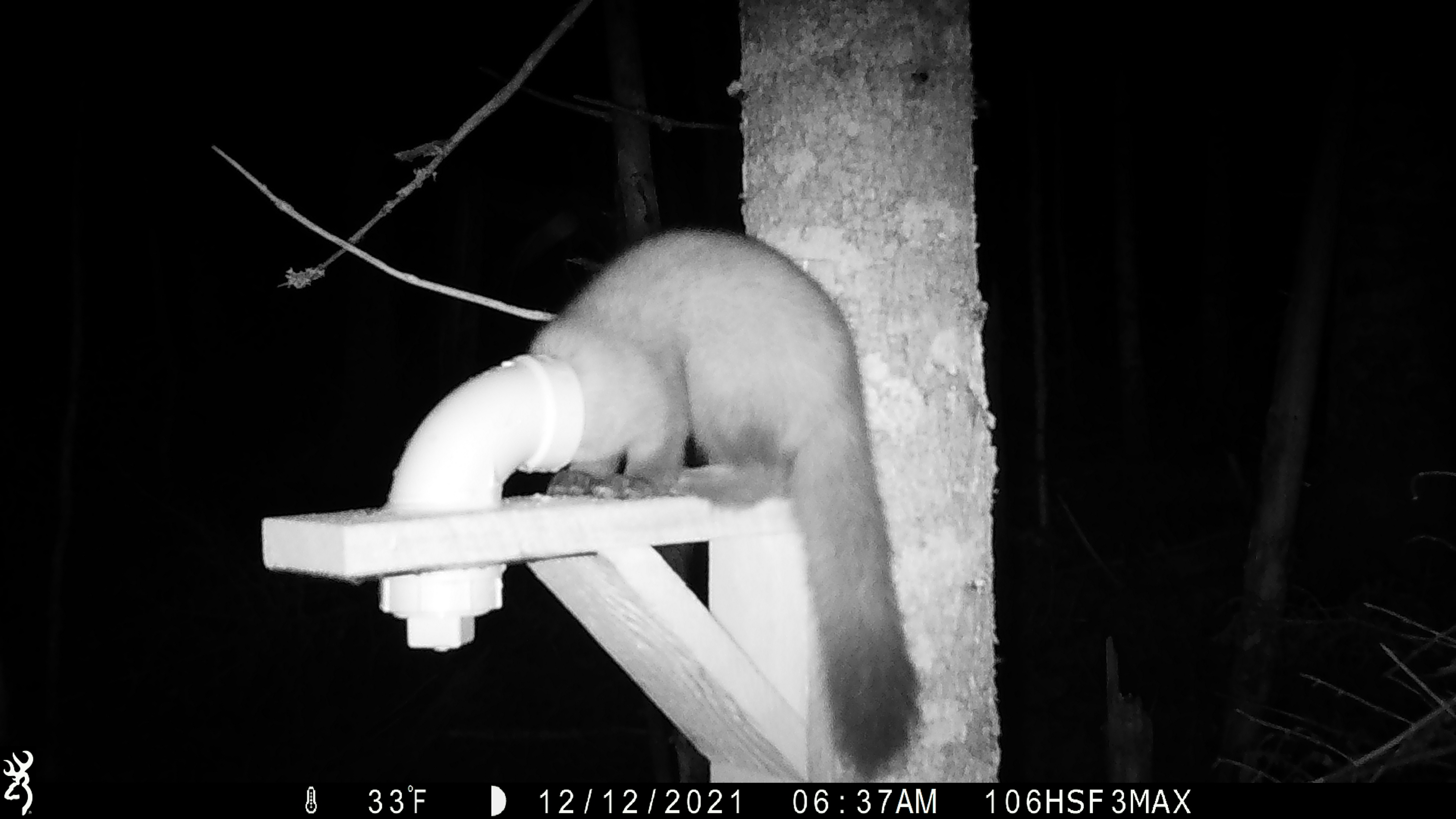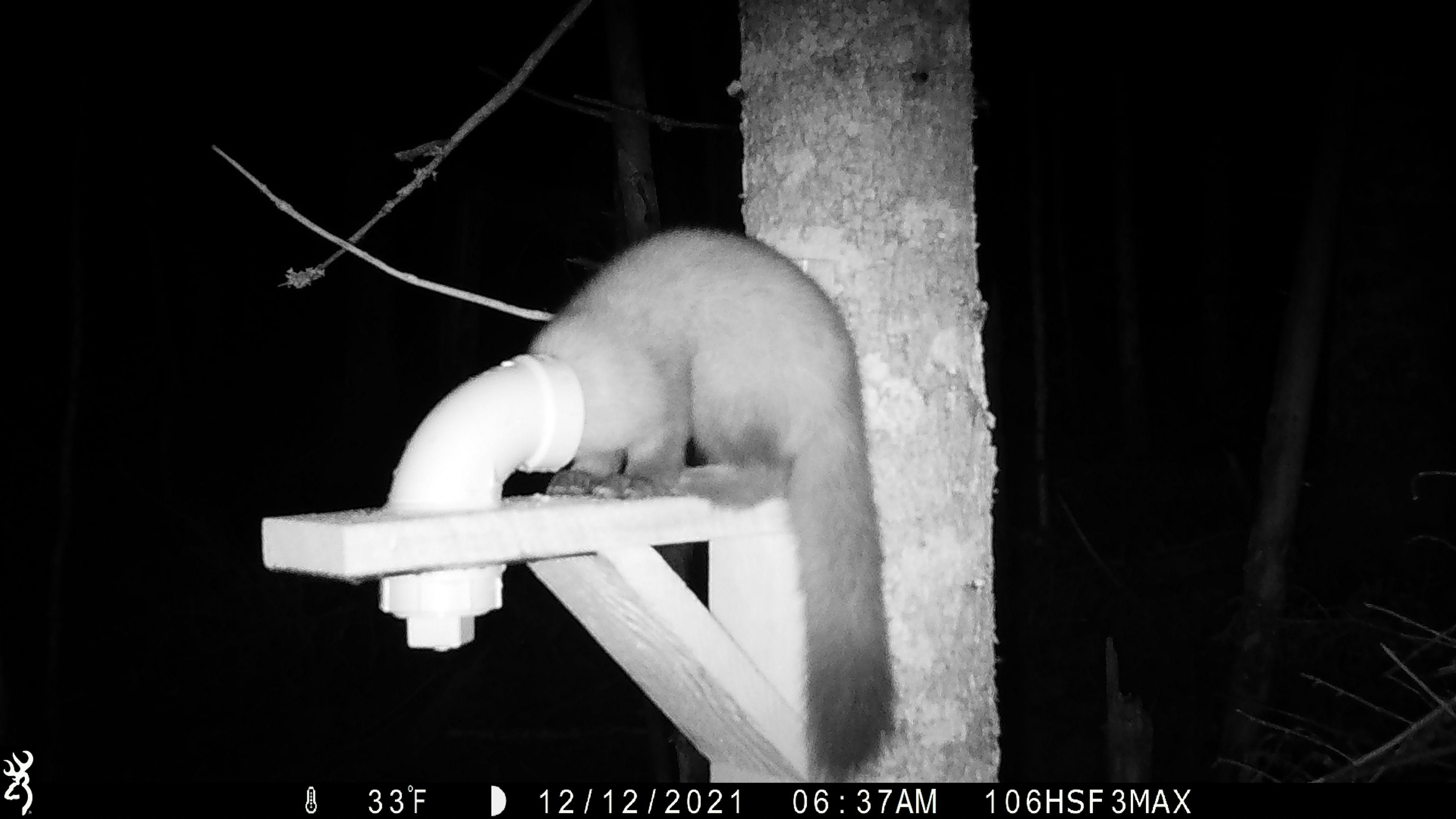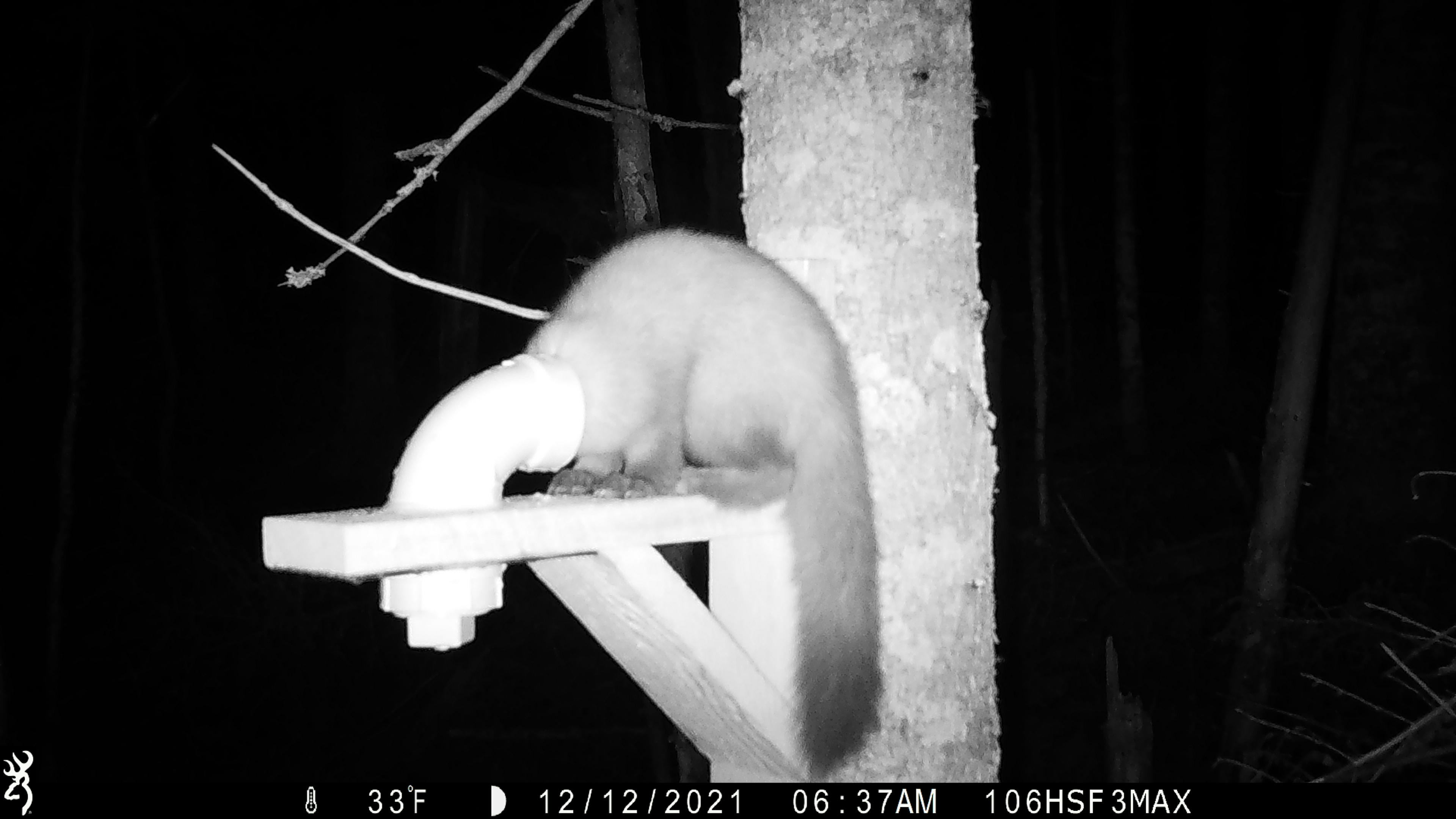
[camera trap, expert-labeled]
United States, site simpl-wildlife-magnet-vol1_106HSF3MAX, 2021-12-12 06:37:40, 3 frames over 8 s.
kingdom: Animalia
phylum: Chordata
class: Mammalia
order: Carnivora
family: Mustelidae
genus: Martes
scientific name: Martes americana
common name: american marten